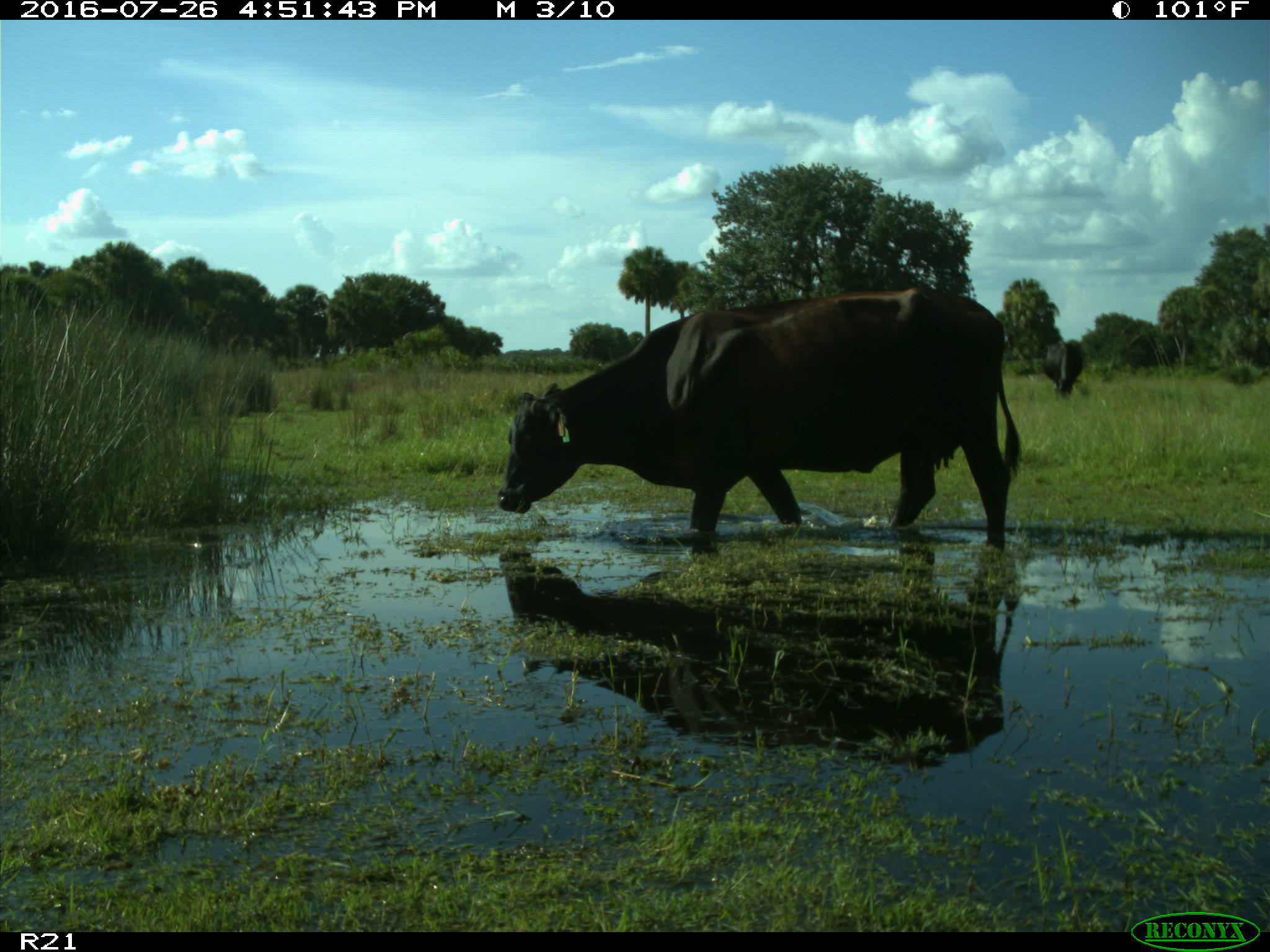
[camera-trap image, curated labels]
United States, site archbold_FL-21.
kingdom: Animalia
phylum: Chordata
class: Mammalia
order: Artiodactyla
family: Bovidae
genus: Bos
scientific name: Bos taurus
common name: domestic cow